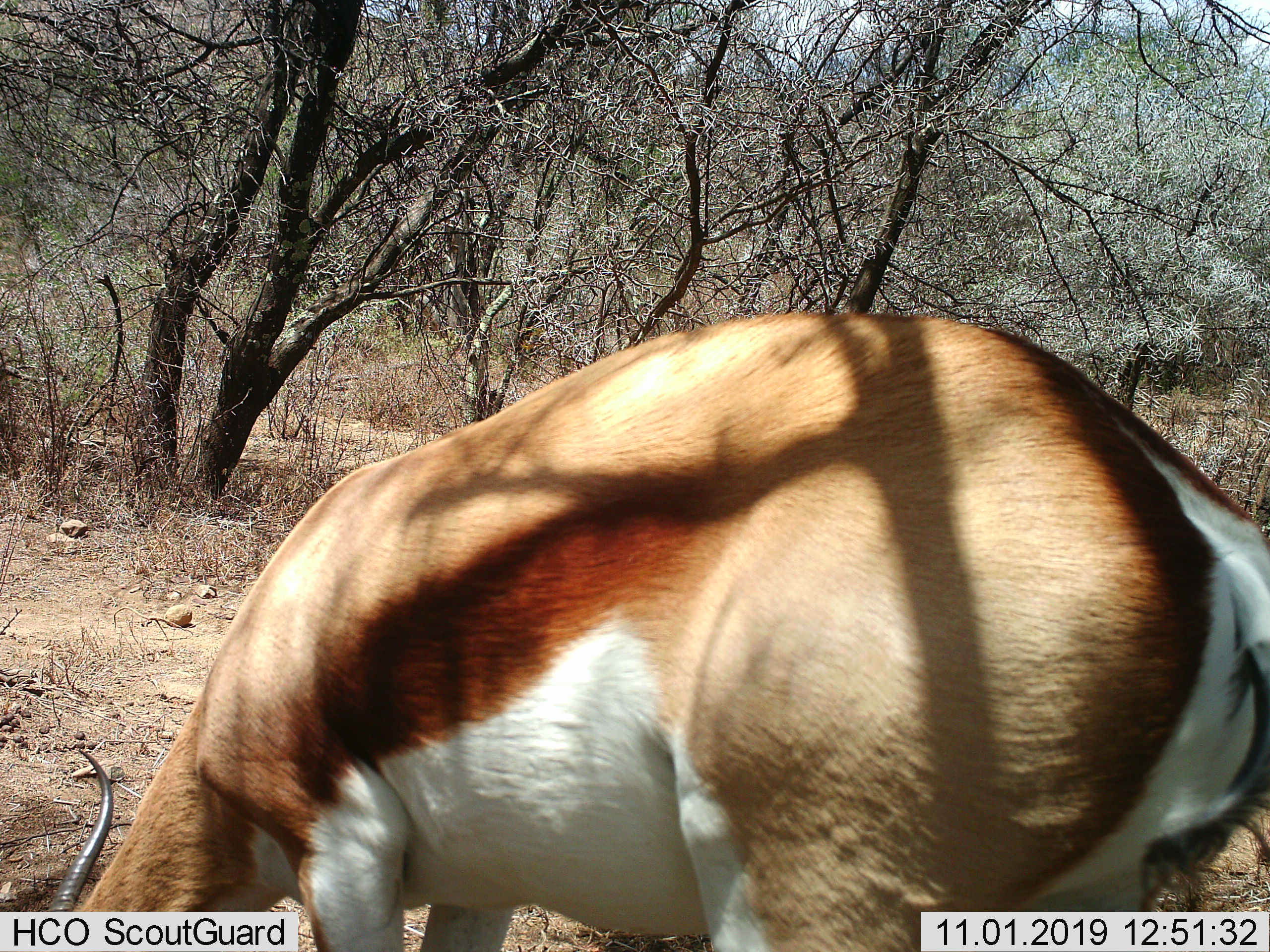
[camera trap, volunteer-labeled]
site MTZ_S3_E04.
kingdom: Animalia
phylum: Chordata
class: Mammalia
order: Artiodactyla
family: Bovidae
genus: Antidorcas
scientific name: Antidorcas marsupialis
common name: springbok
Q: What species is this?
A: Springbok (Antidorcas marsupialis).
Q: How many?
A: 1.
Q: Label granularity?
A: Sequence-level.